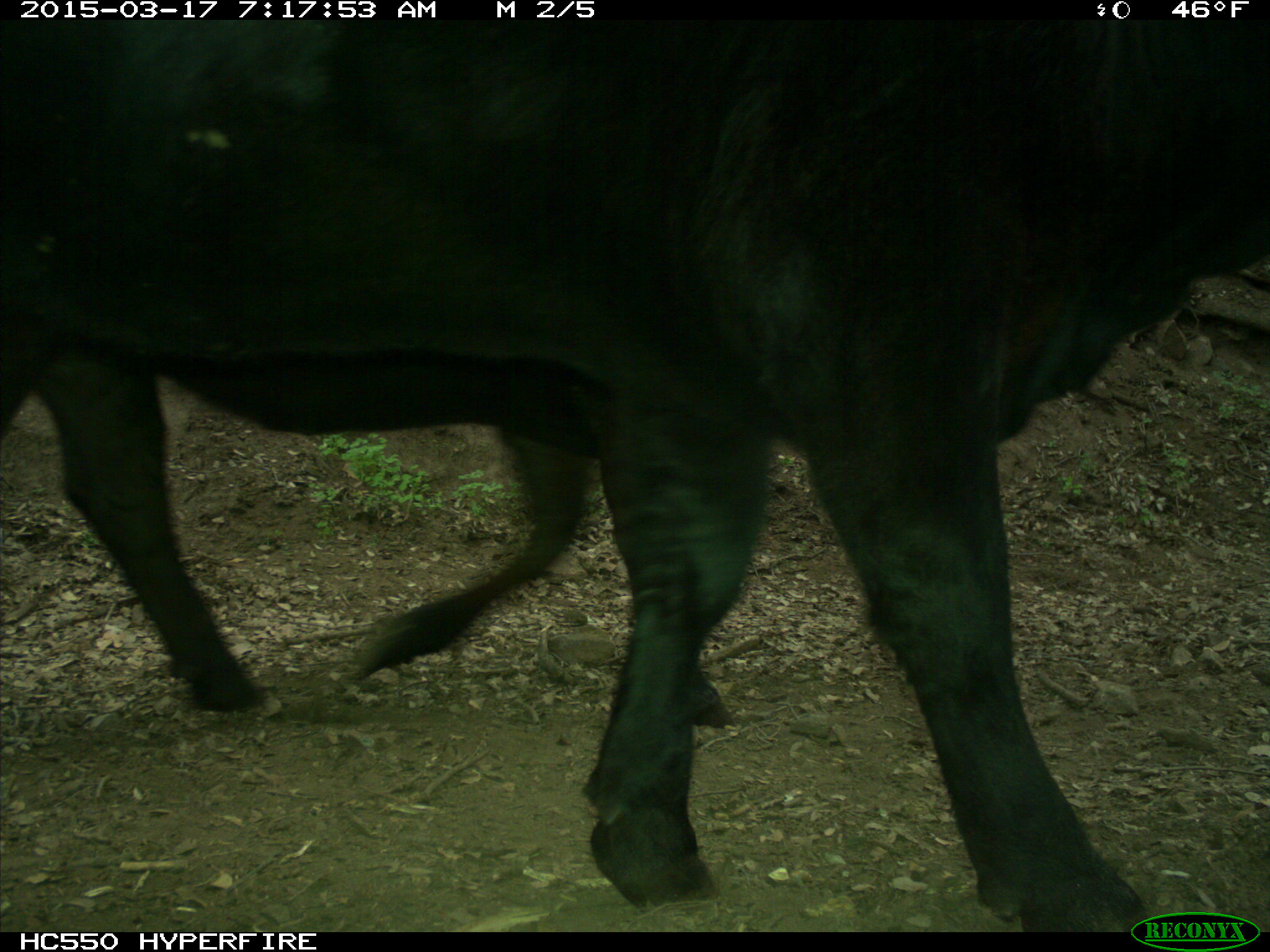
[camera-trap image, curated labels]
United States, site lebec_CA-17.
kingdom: Animalia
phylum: Chordata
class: Mammalia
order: Artiodactyla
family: Bovidae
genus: Bos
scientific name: Bos taurus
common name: domestic cow